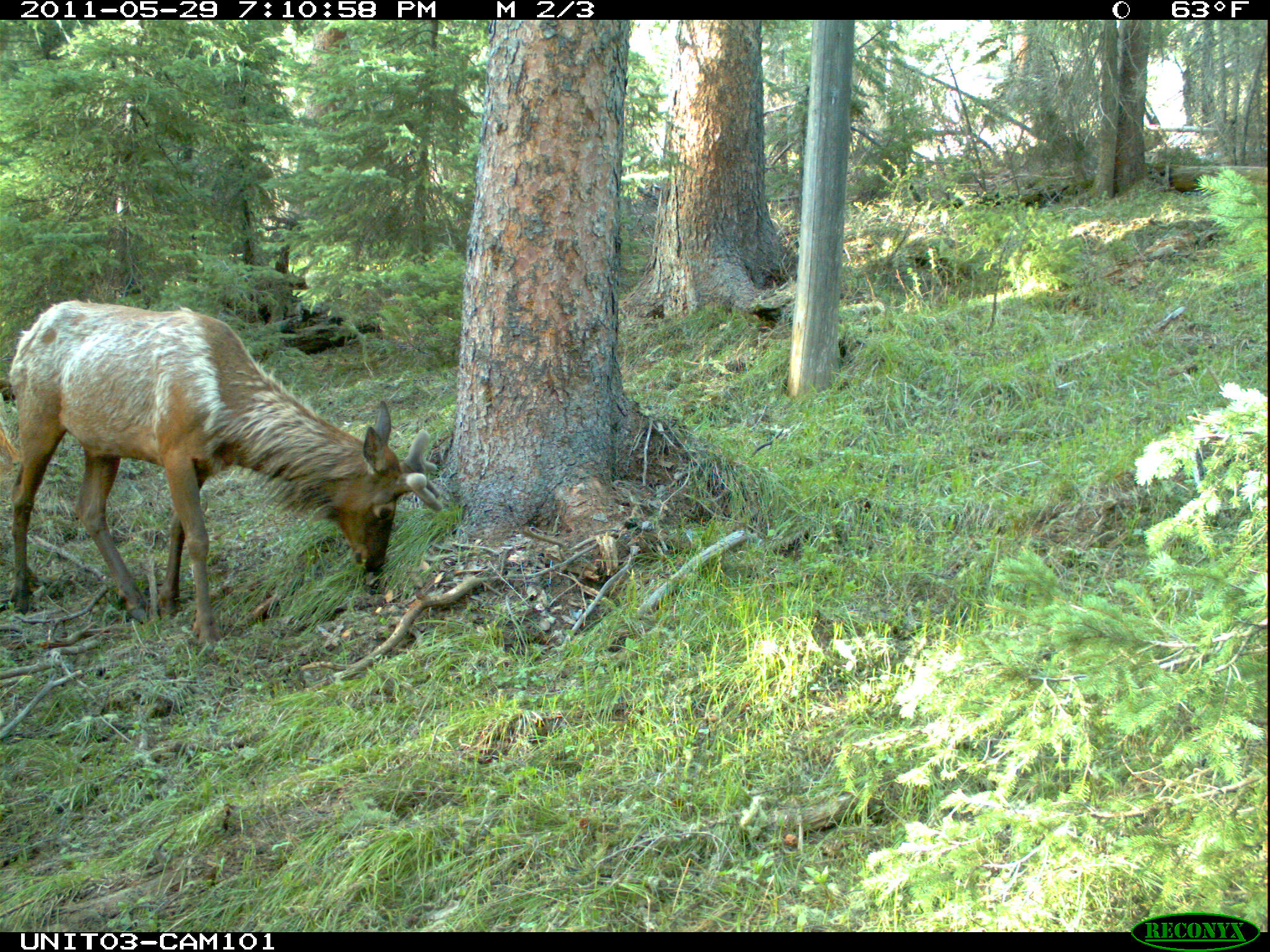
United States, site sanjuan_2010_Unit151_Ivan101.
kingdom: Animalia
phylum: Chordata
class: Mammalia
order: Artiodactyla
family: Cervidae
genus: Cervus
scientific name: Cervus elaphus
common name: red deer